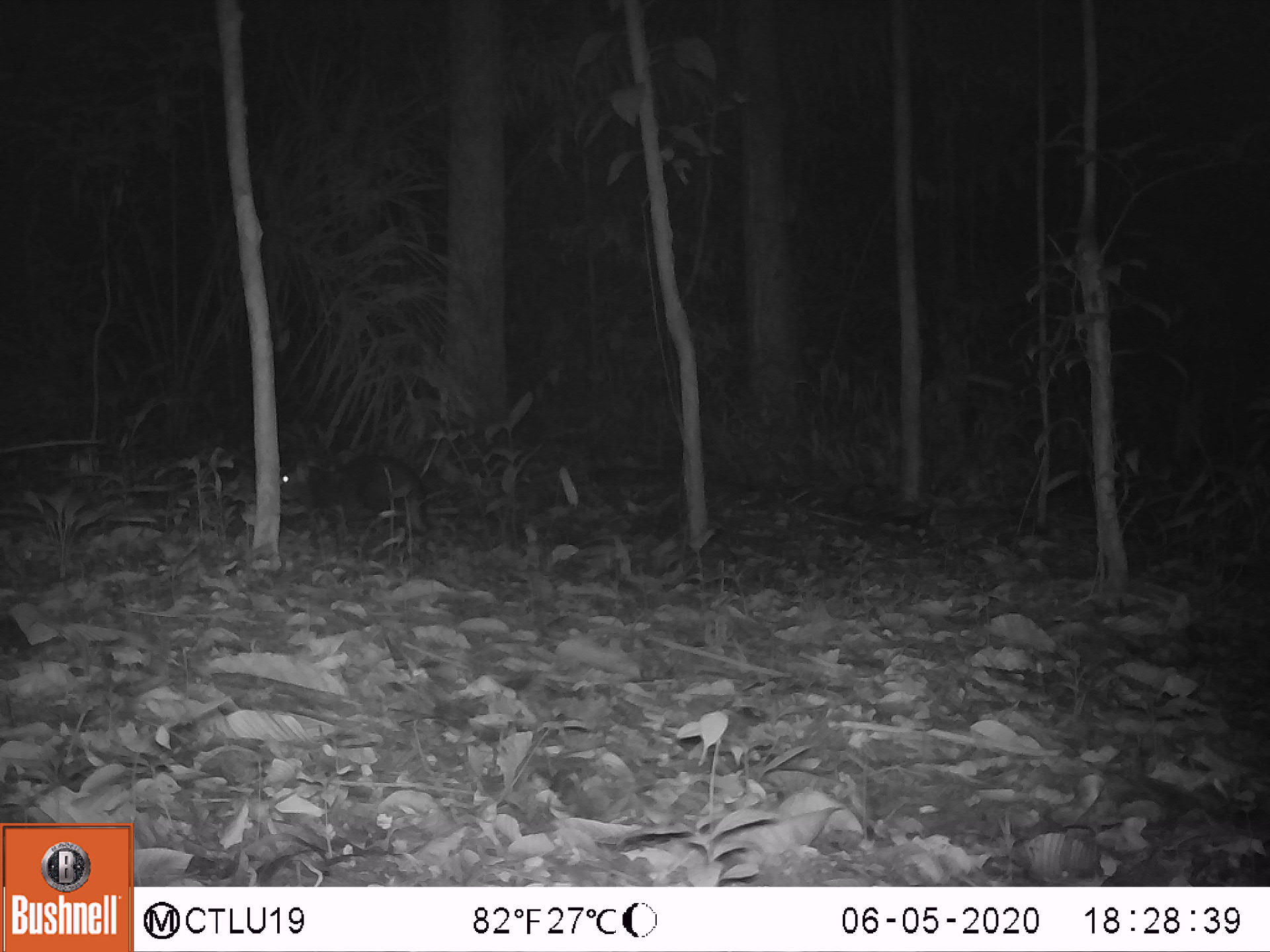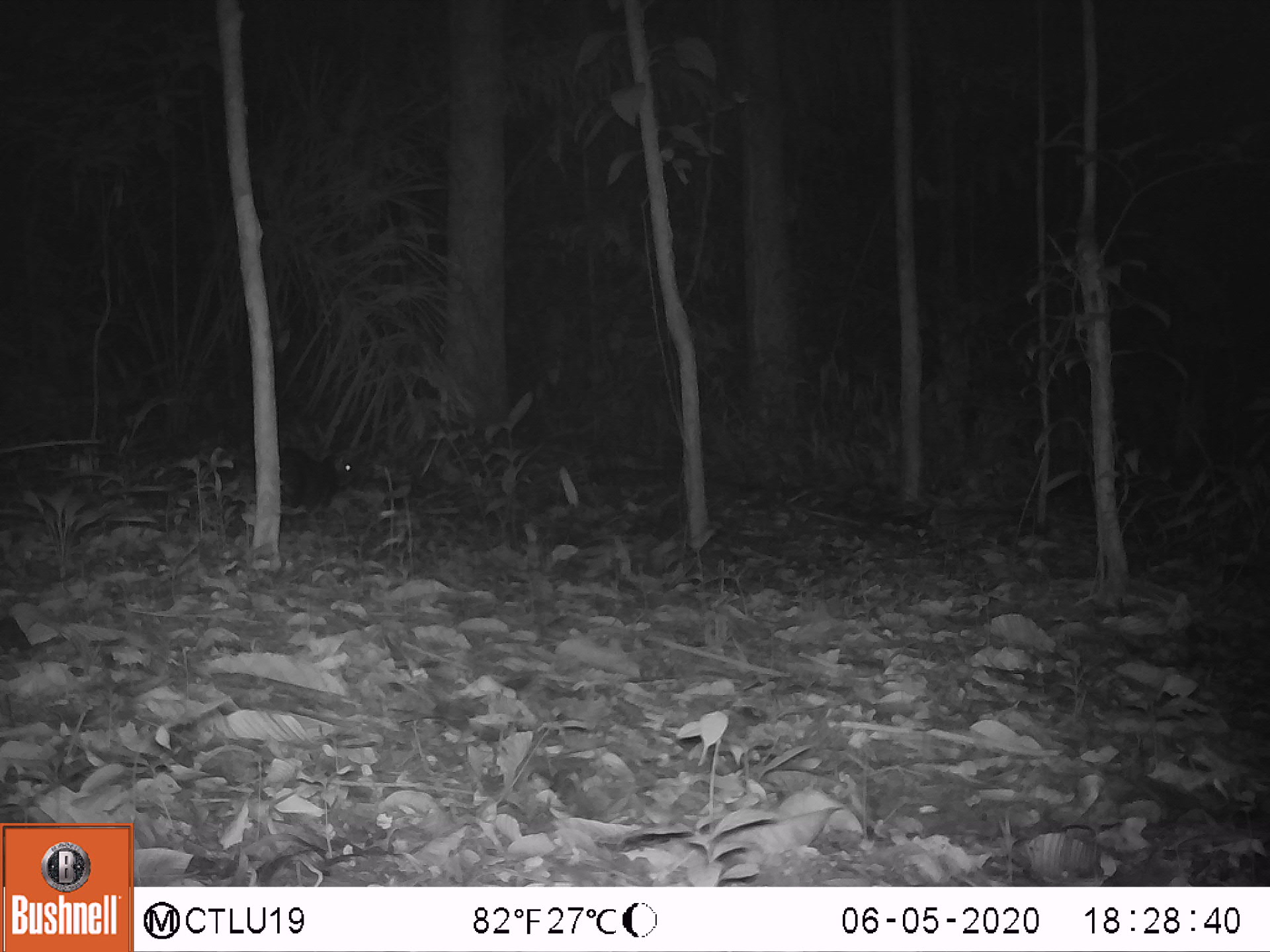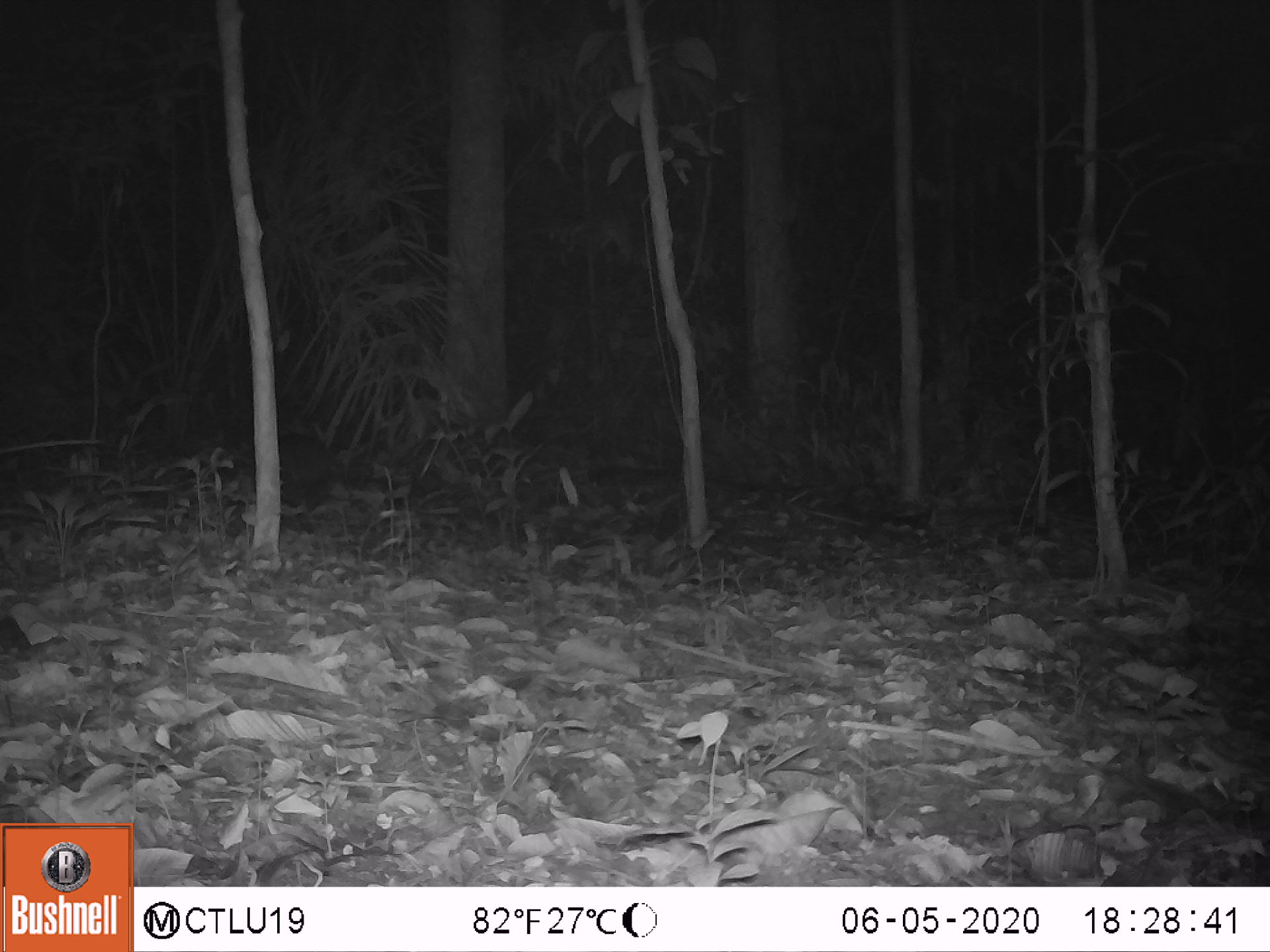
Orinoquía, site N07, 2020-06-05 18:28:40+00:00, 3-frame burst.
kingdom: Animalia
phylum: Chordata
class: Mammalia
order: Rodentia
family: Dasyproctidae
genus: Dasyprocta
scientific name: Dasyprocta fuliginosa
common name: black agouti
Black agouti (Dasyprocta fuliginosa).